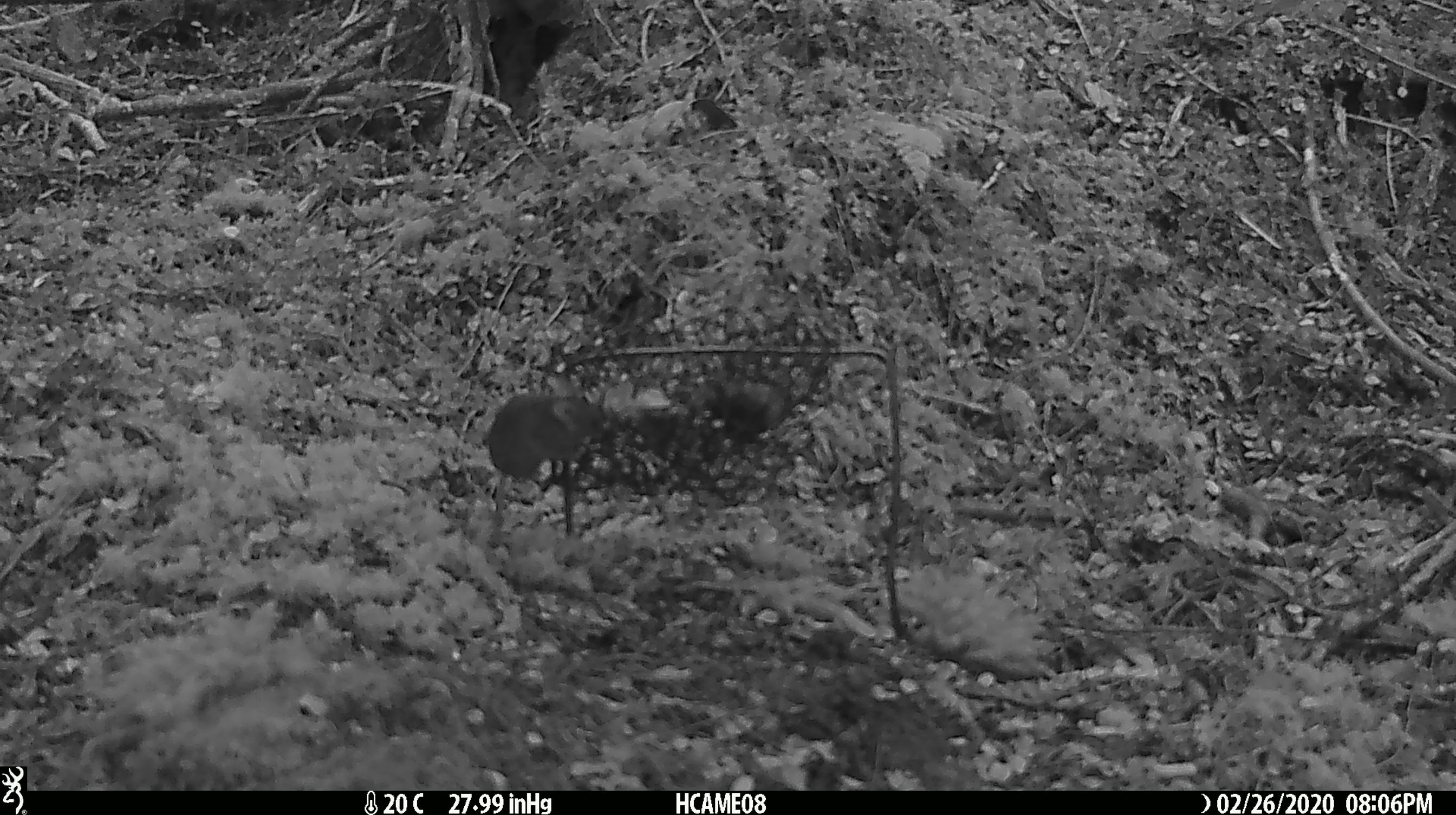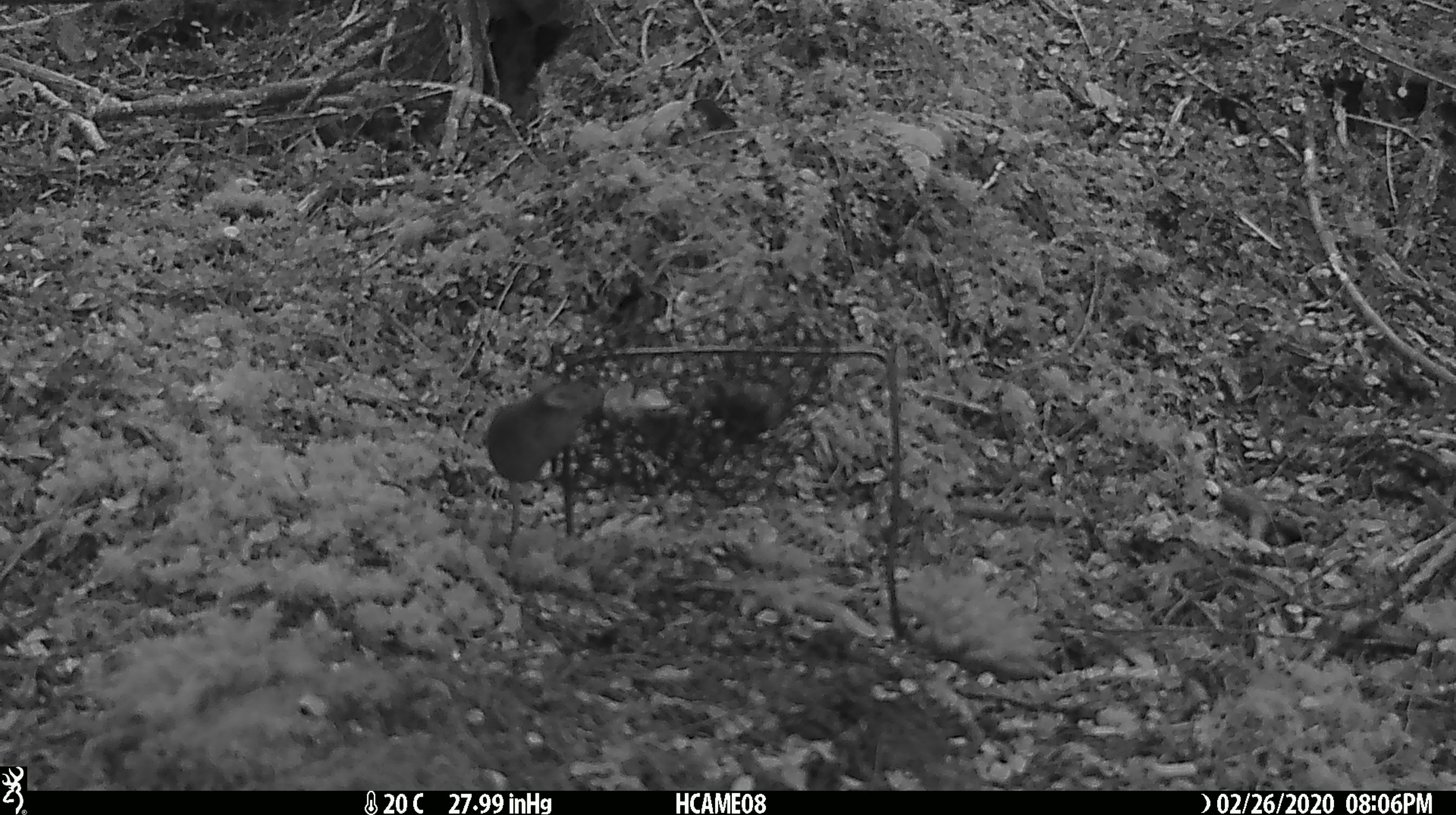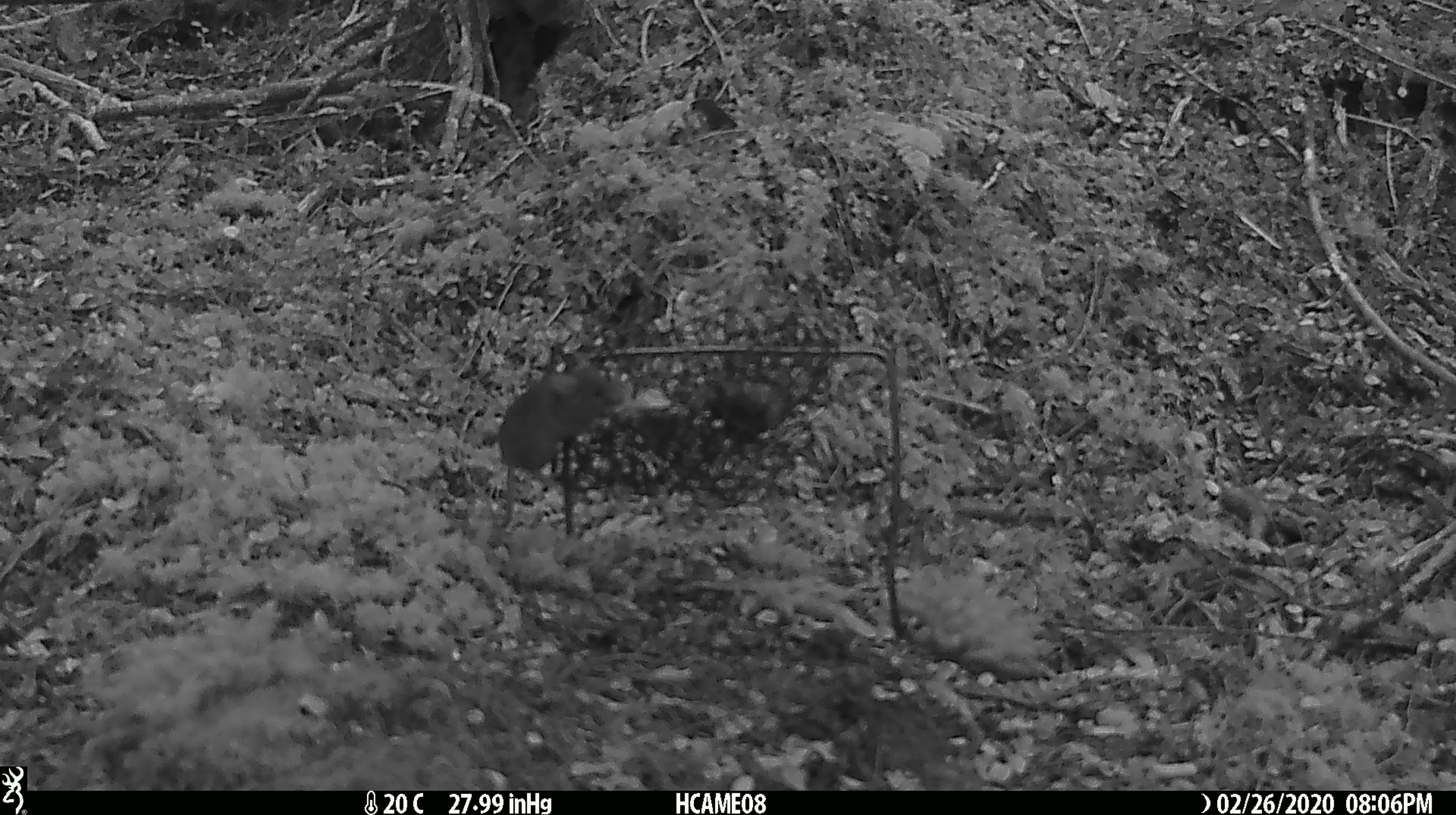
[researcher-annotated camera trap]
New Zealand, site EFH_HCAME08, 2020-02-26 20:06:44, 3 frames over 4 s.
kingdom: Animalia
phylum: Chordata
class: Mammalia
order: Rodentia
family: Muridae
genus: Mus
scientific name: Mus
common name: mouse